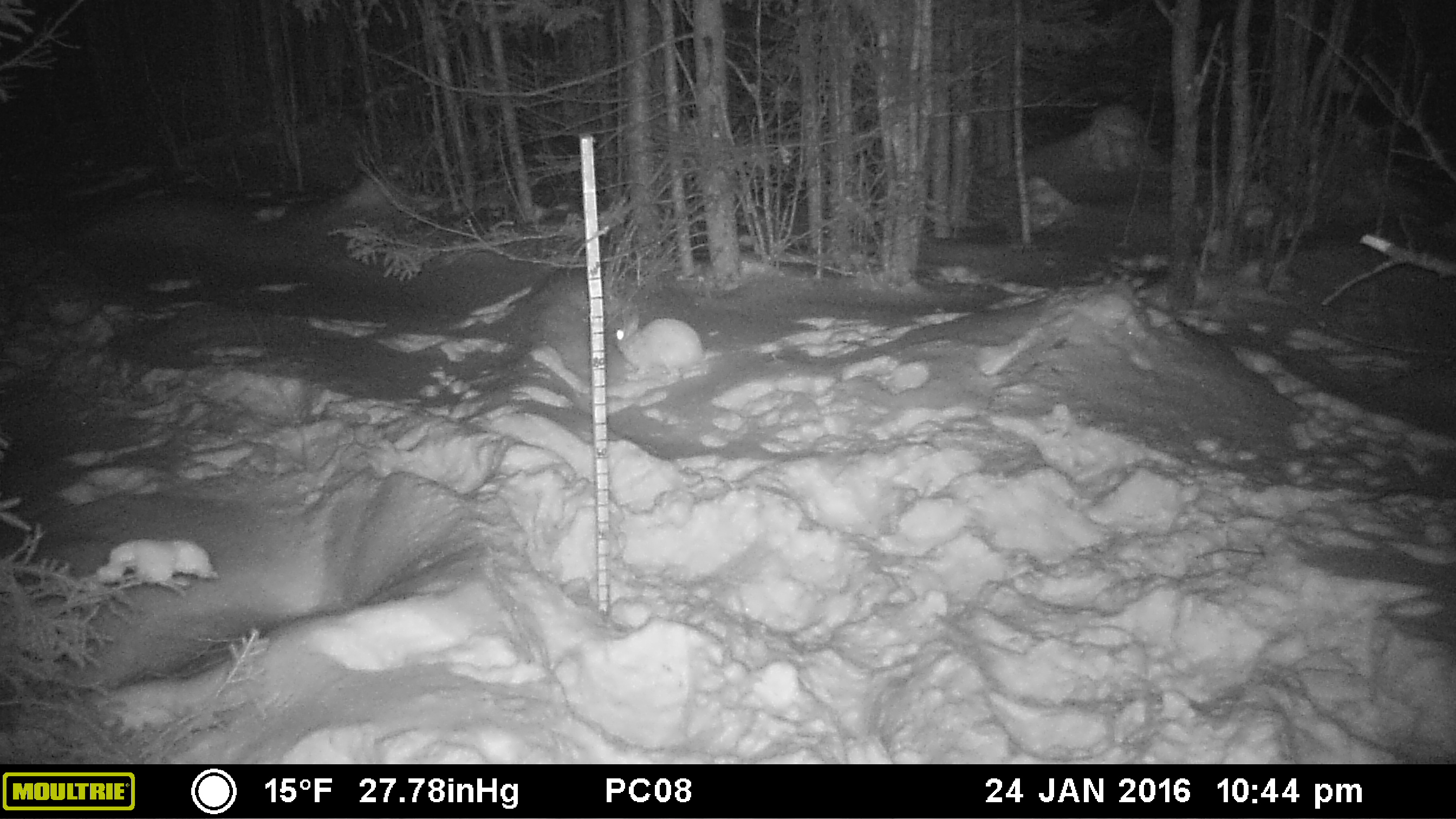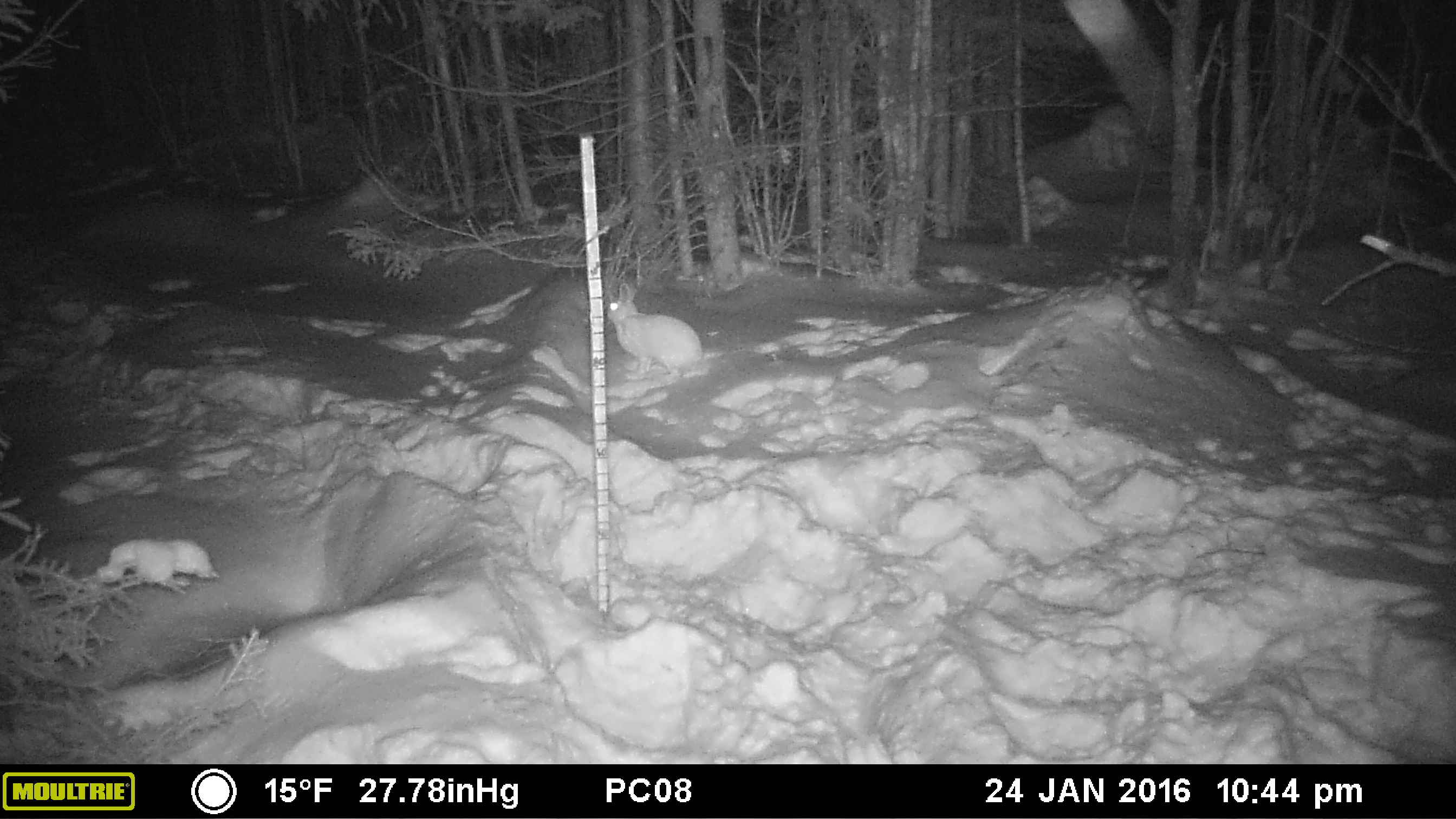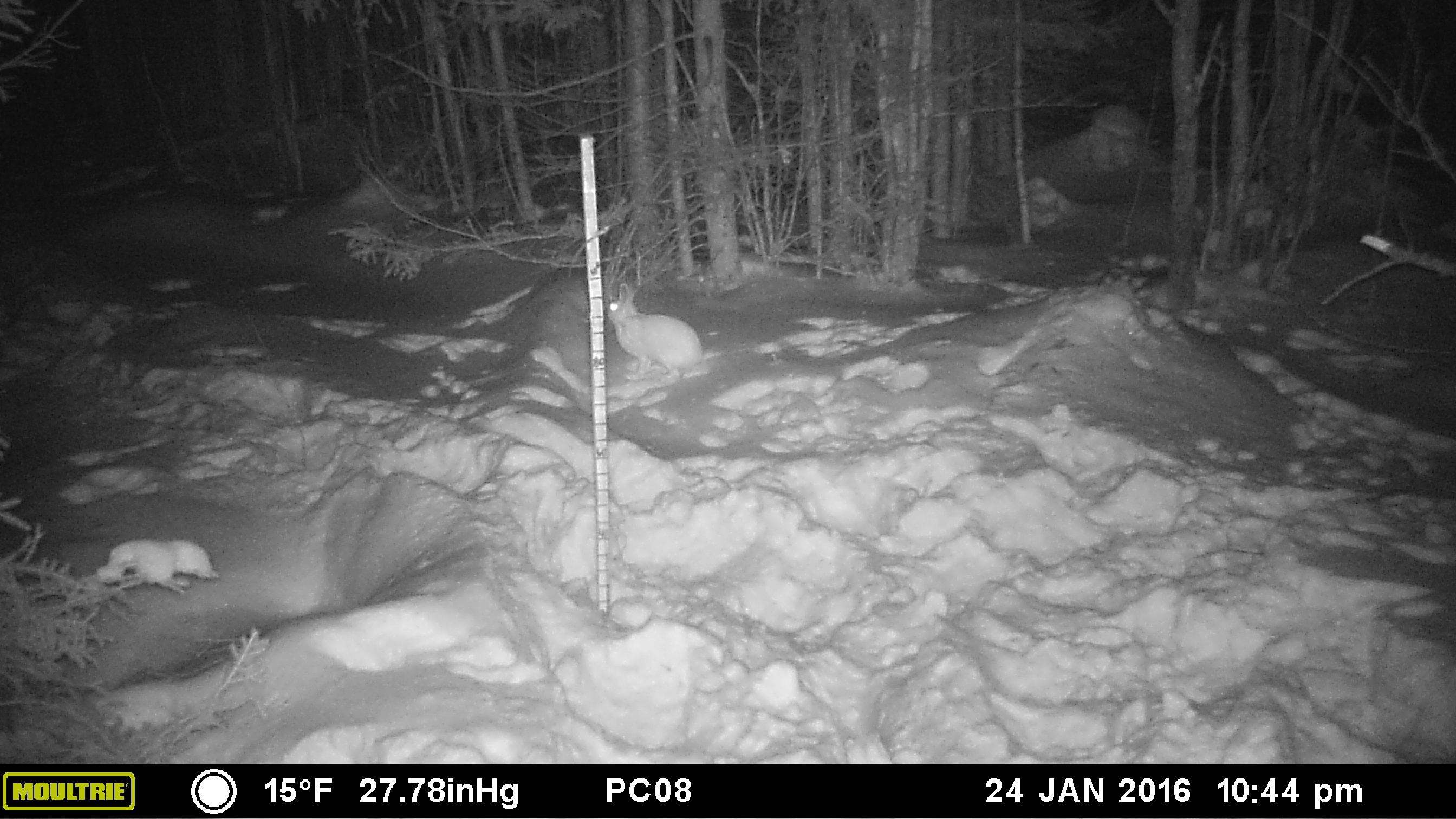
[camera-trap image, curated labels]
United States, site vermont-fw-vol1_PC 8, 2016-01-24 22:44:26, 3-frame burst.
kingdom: Animalia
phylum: Chordata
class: Mammalia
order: Lagomorpha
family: Leporidae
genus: Lepus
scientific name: Lepus americanus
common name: snowshoe hare